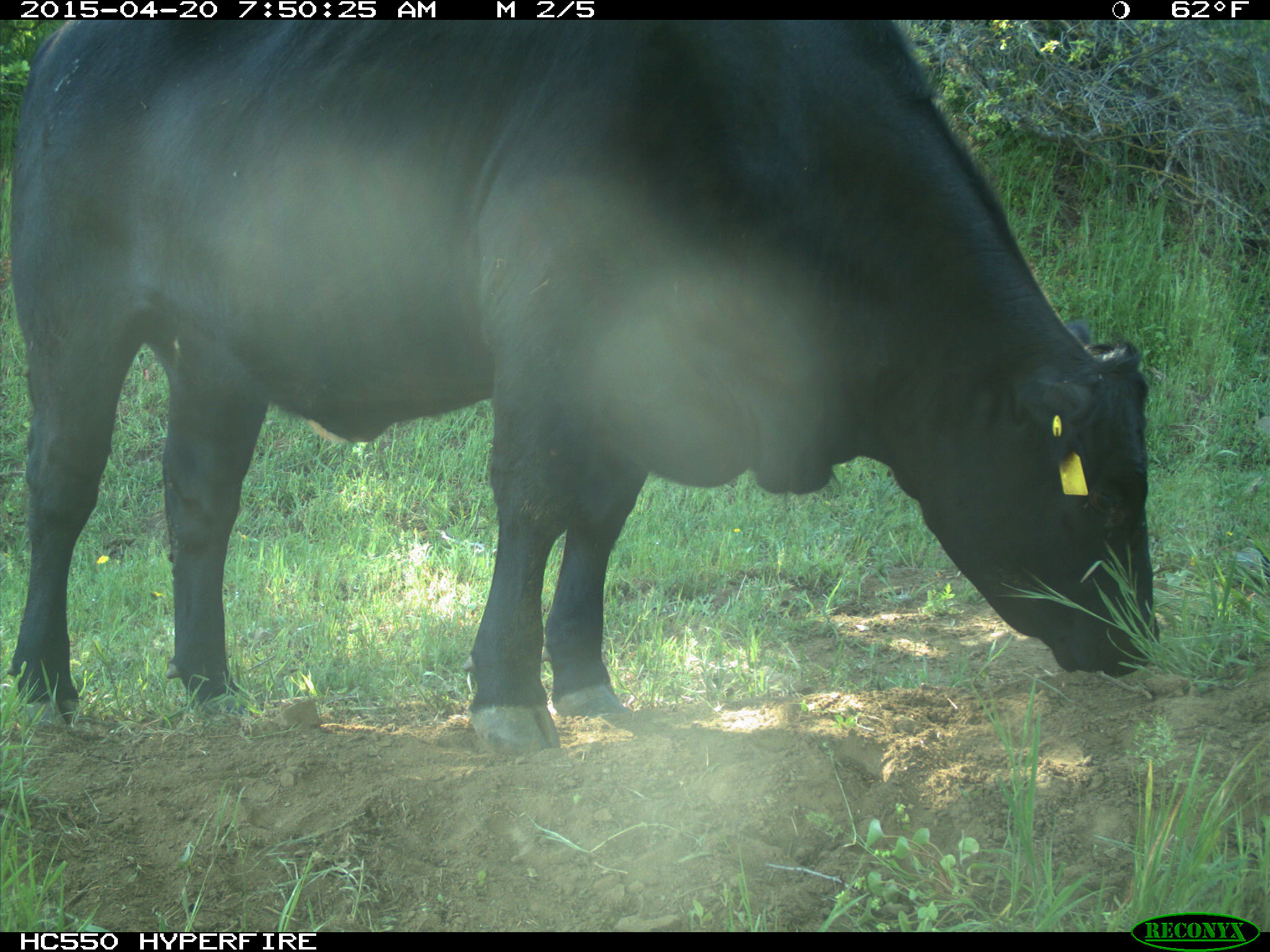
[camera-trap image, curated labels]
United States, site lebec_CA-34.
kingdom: Animalia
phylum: Chordata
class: Mammalia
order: Artiodactyla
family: Bovidae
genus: Bos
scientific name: Bos taurus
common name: domestic cow